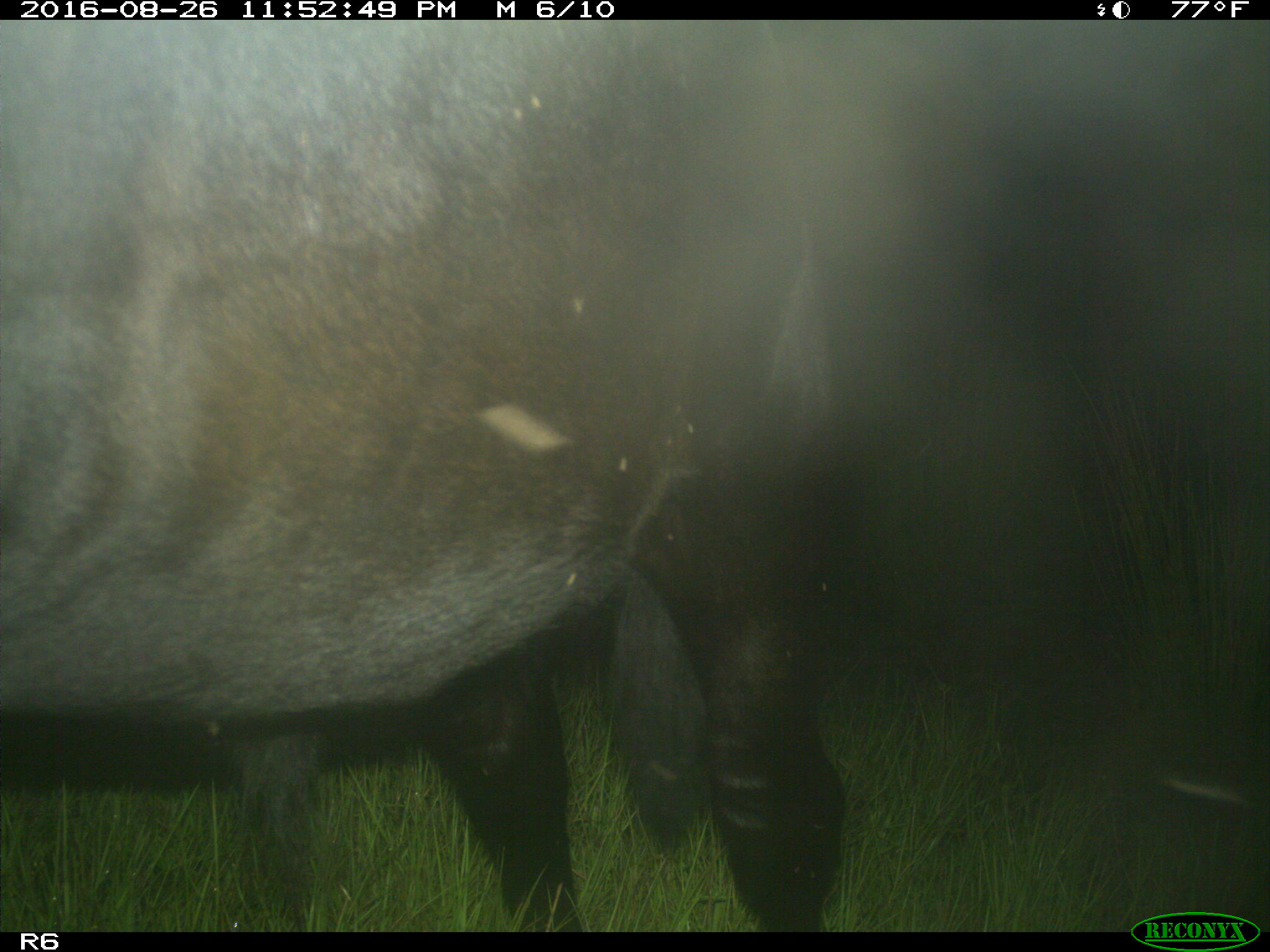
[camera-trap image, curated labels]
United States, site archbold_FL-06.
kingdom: Animalia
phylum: Chordata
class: Mammalia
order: Artiodactyla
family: Bovidae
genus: Bos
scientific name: Bos taurus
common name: domestic cow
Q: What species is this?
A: Bos taurus (domestic cow).